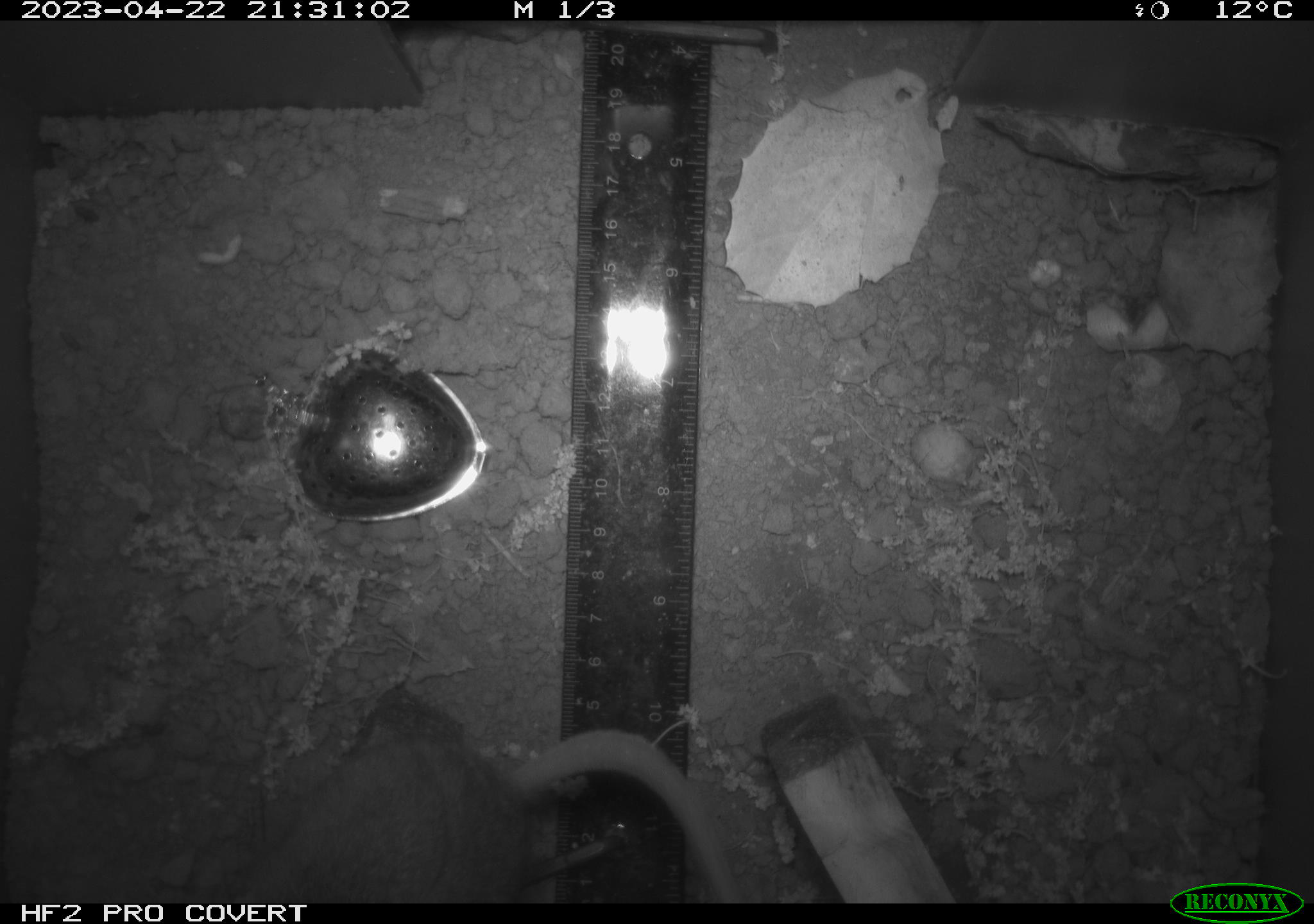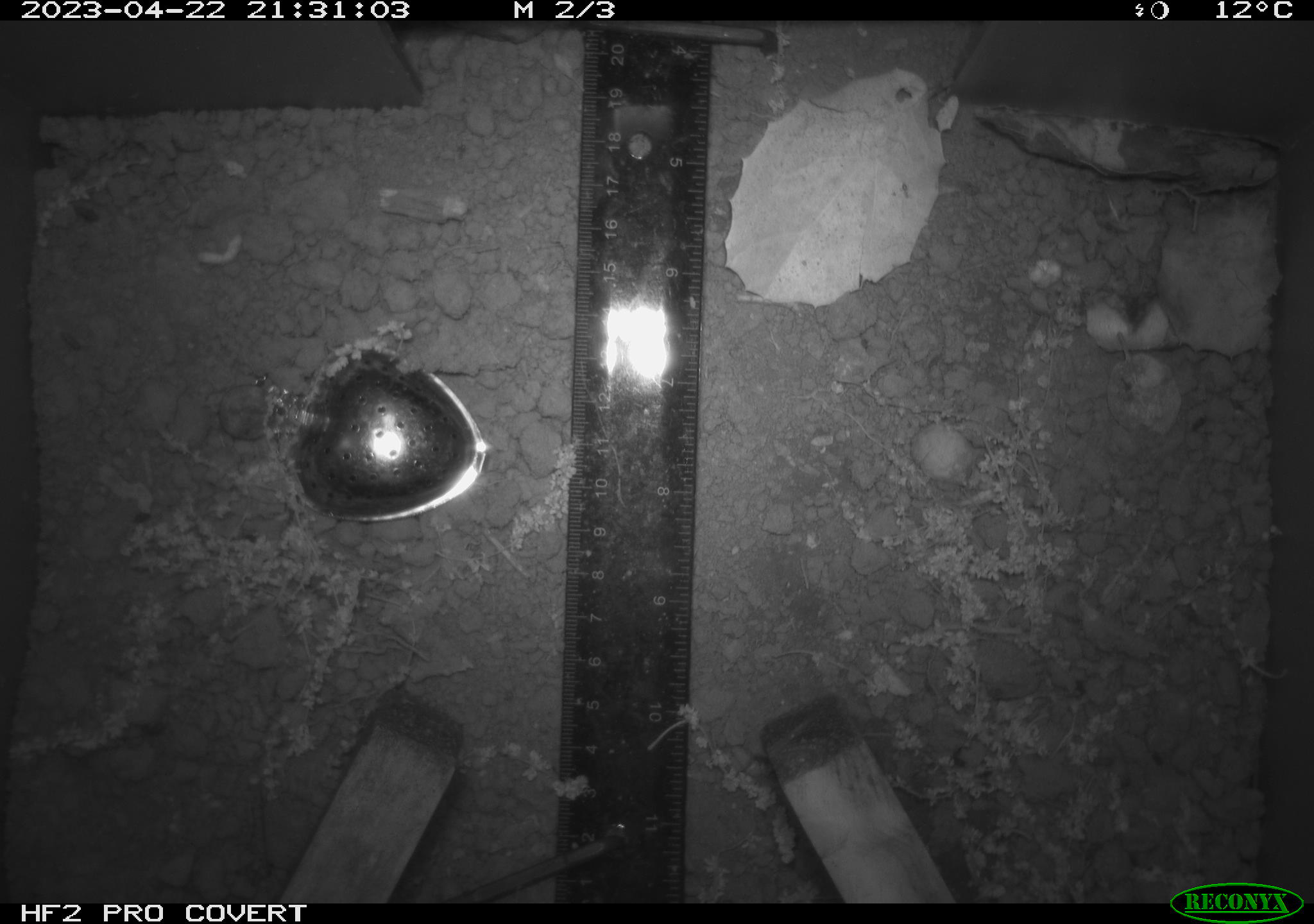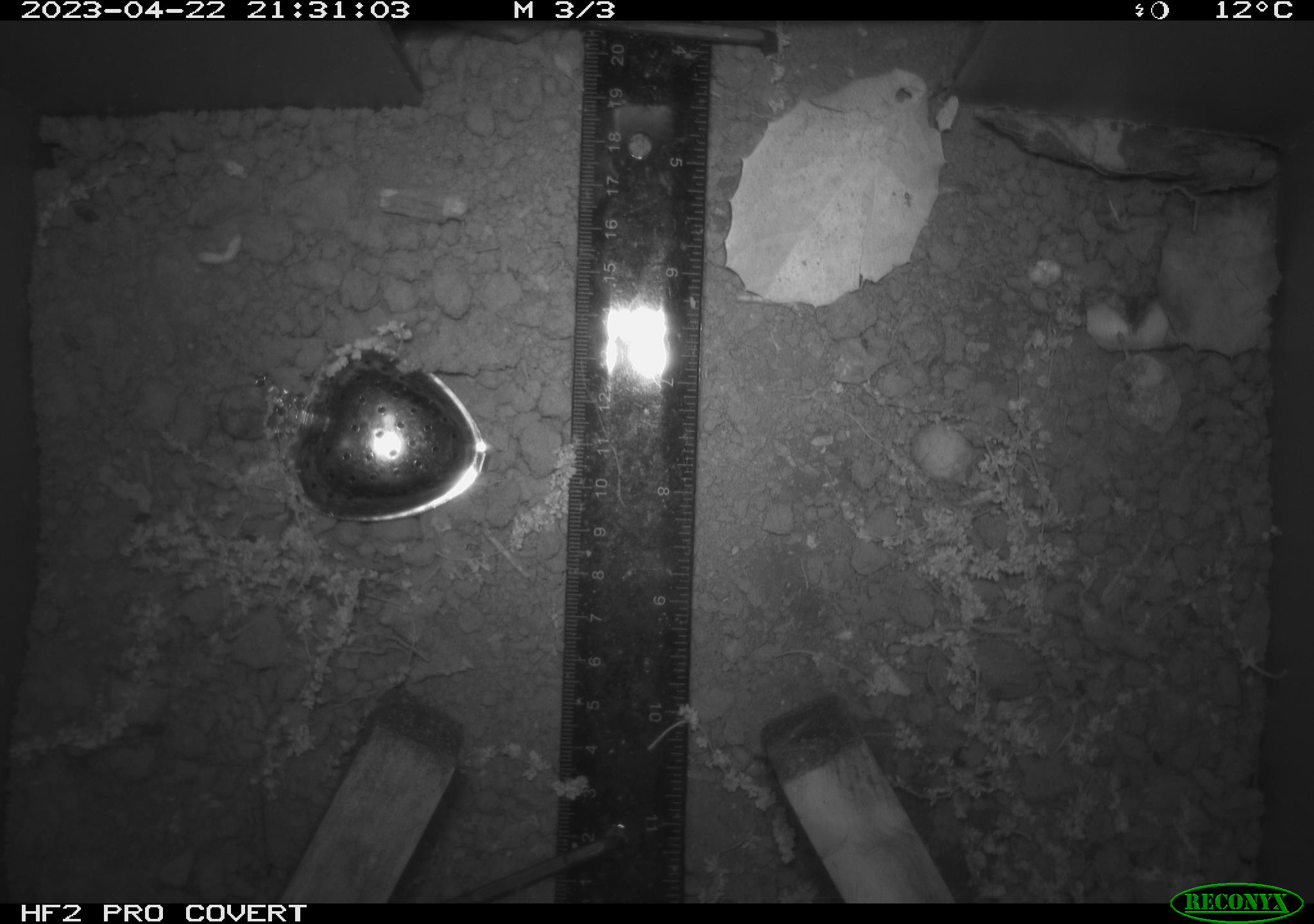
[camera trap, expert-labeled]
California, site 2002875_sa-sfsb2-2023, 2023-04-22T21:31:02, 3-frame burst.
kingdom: Animalia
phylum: Chordata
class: Mammalia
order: Rodentia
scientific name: Rodentia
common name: mouse species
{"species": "mouse species (Rodentia)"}